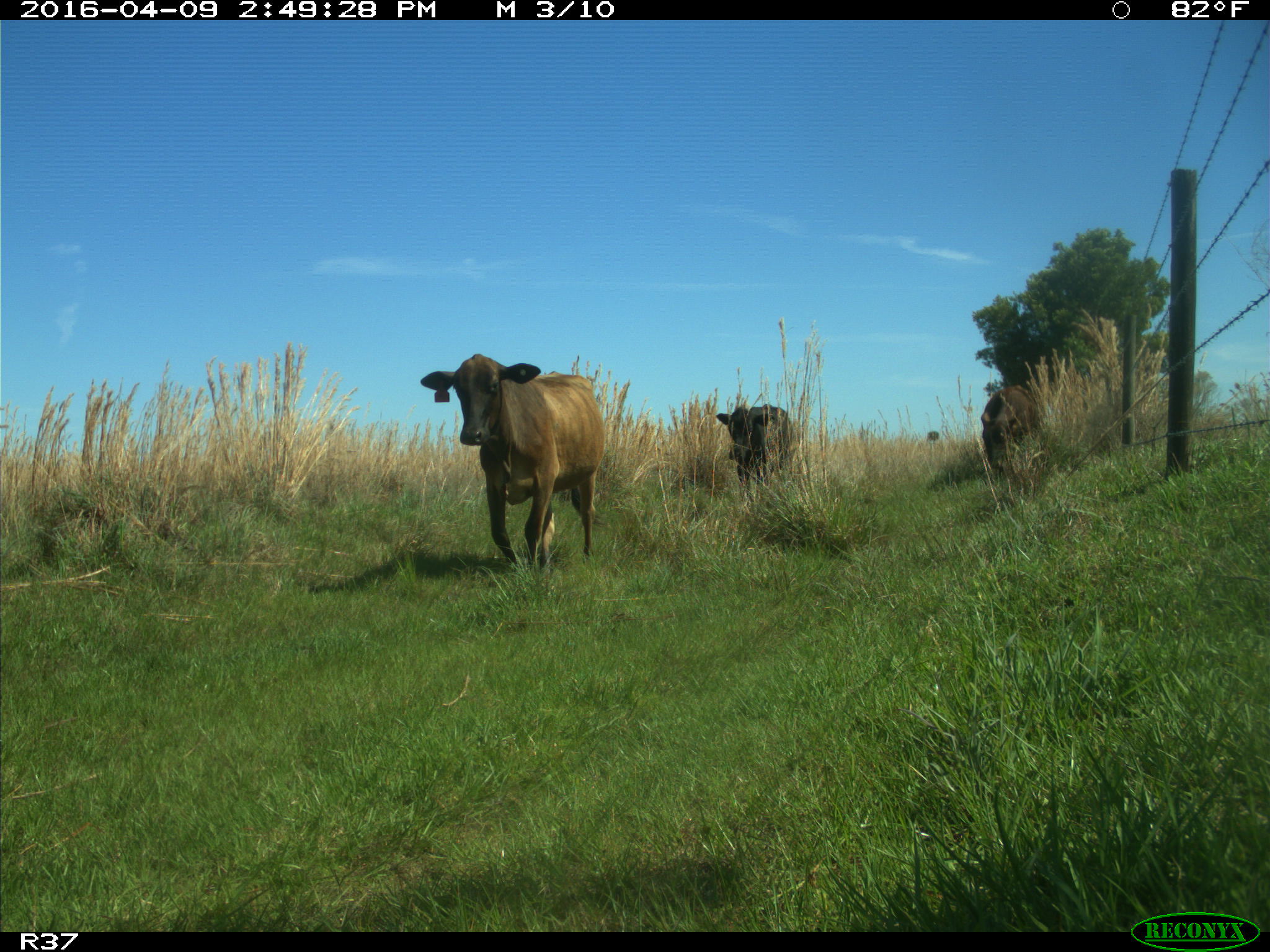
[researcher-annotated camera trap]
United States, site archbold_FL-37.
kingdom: Animalia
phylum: Chordata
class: Mammalia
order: Artiodactyla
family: Bovidae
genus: Bos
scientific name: Bos taurus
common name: domestic cow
Bos taurus (domestic cow).